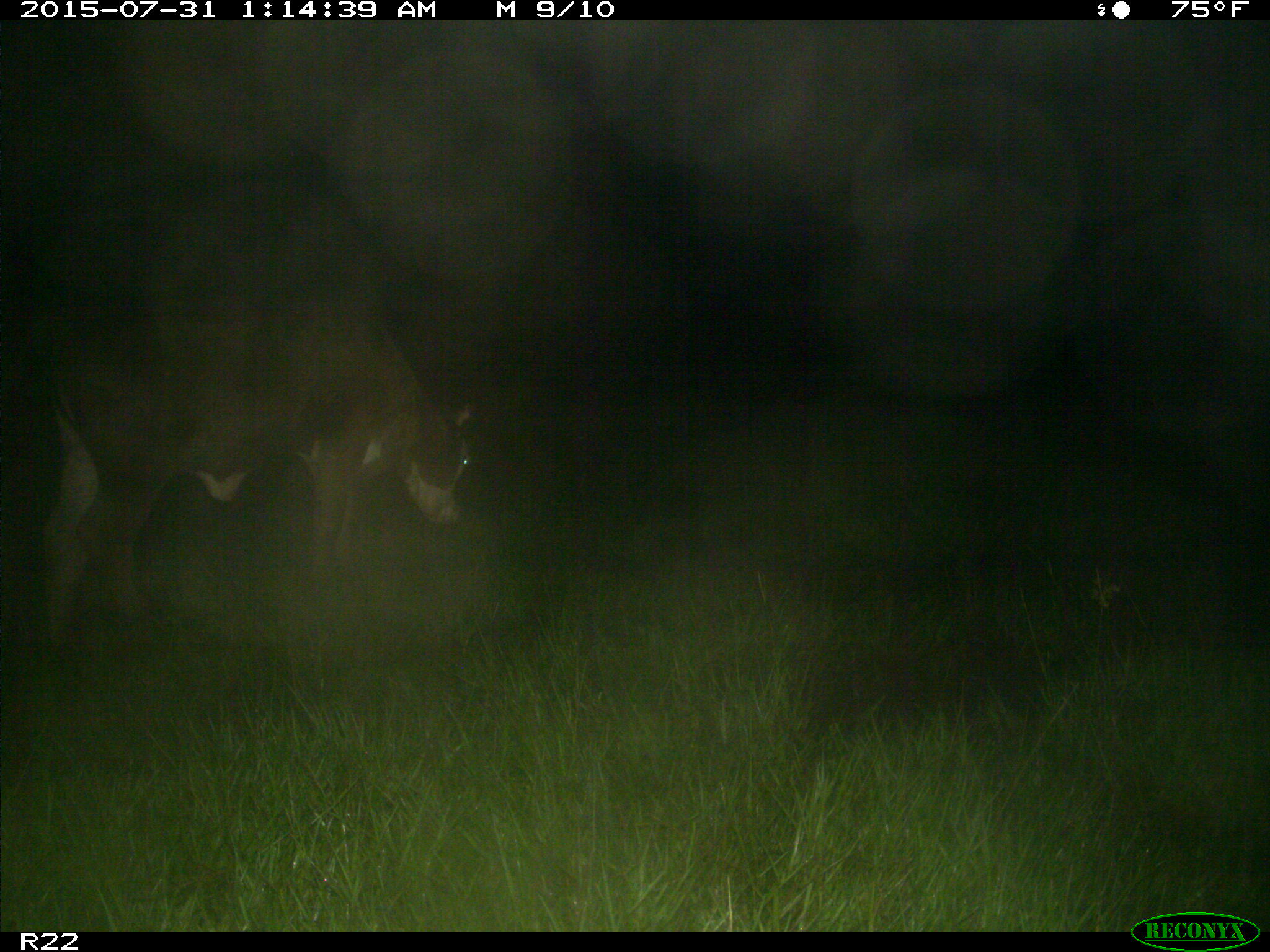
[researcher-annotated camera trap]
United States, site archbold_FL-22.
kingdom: Animalia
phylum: Chordata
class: Mammalia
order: Artiodactyla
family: Bovidae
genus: Bos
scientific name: Bos taurus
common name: domestic cow